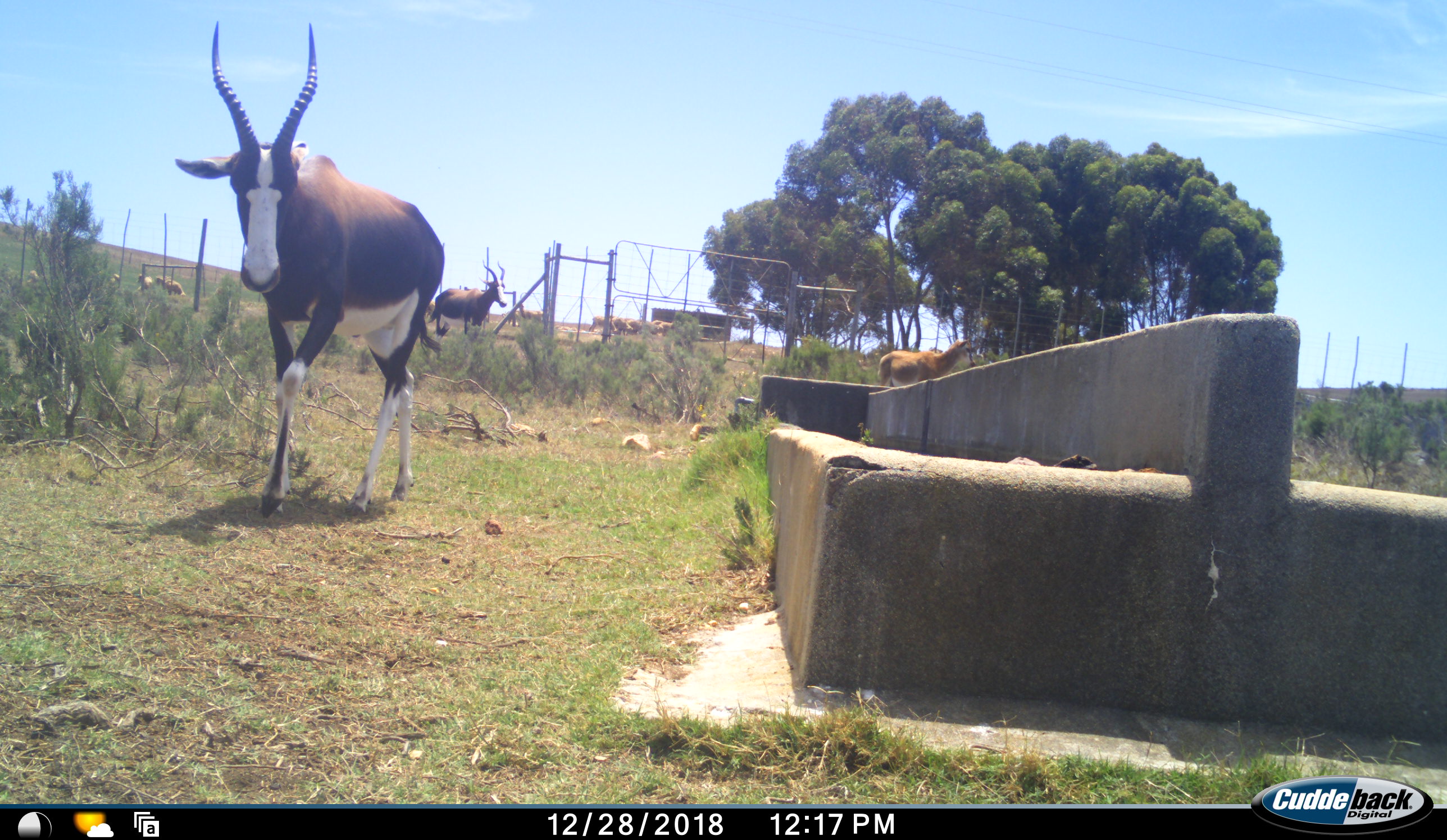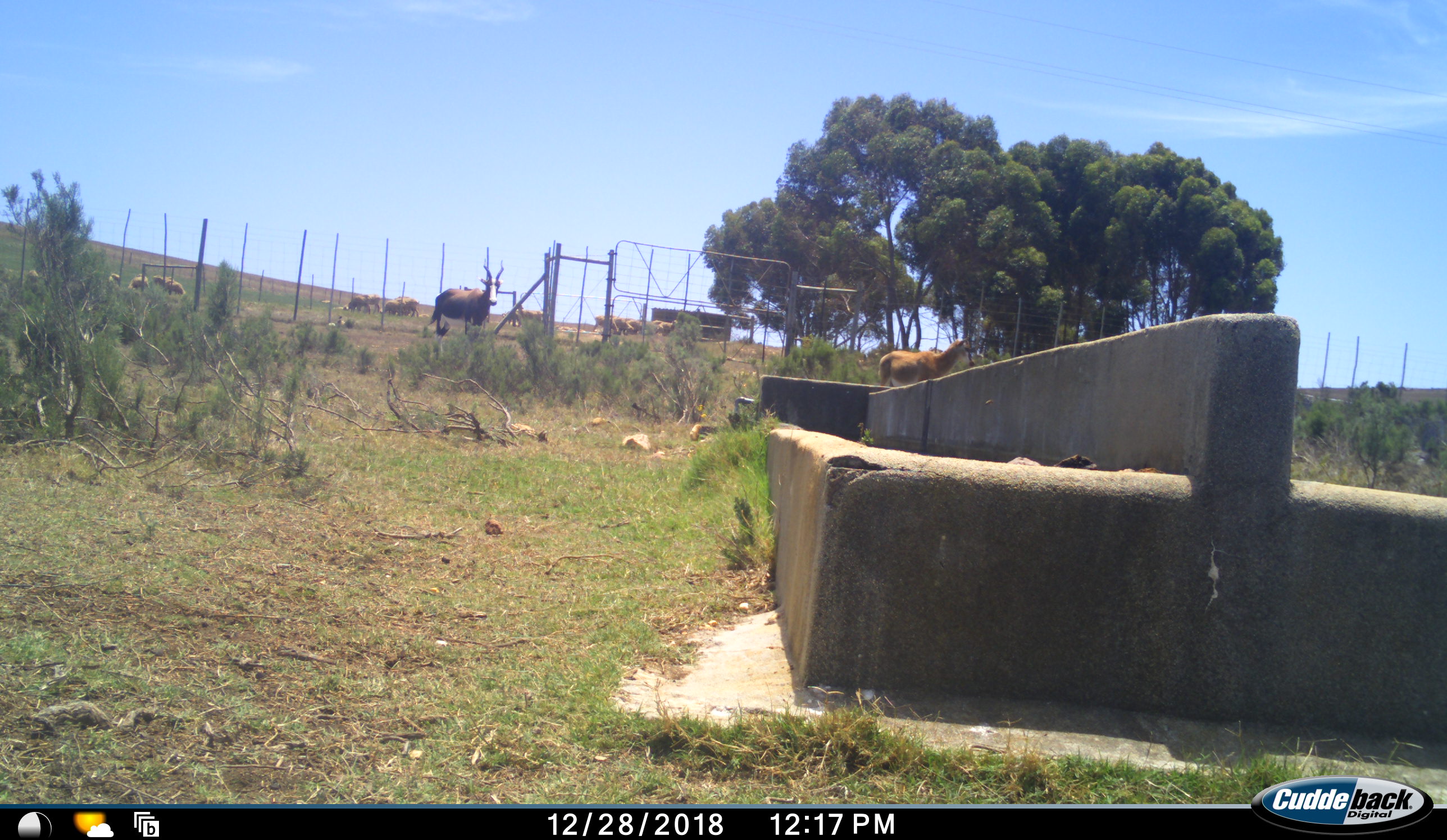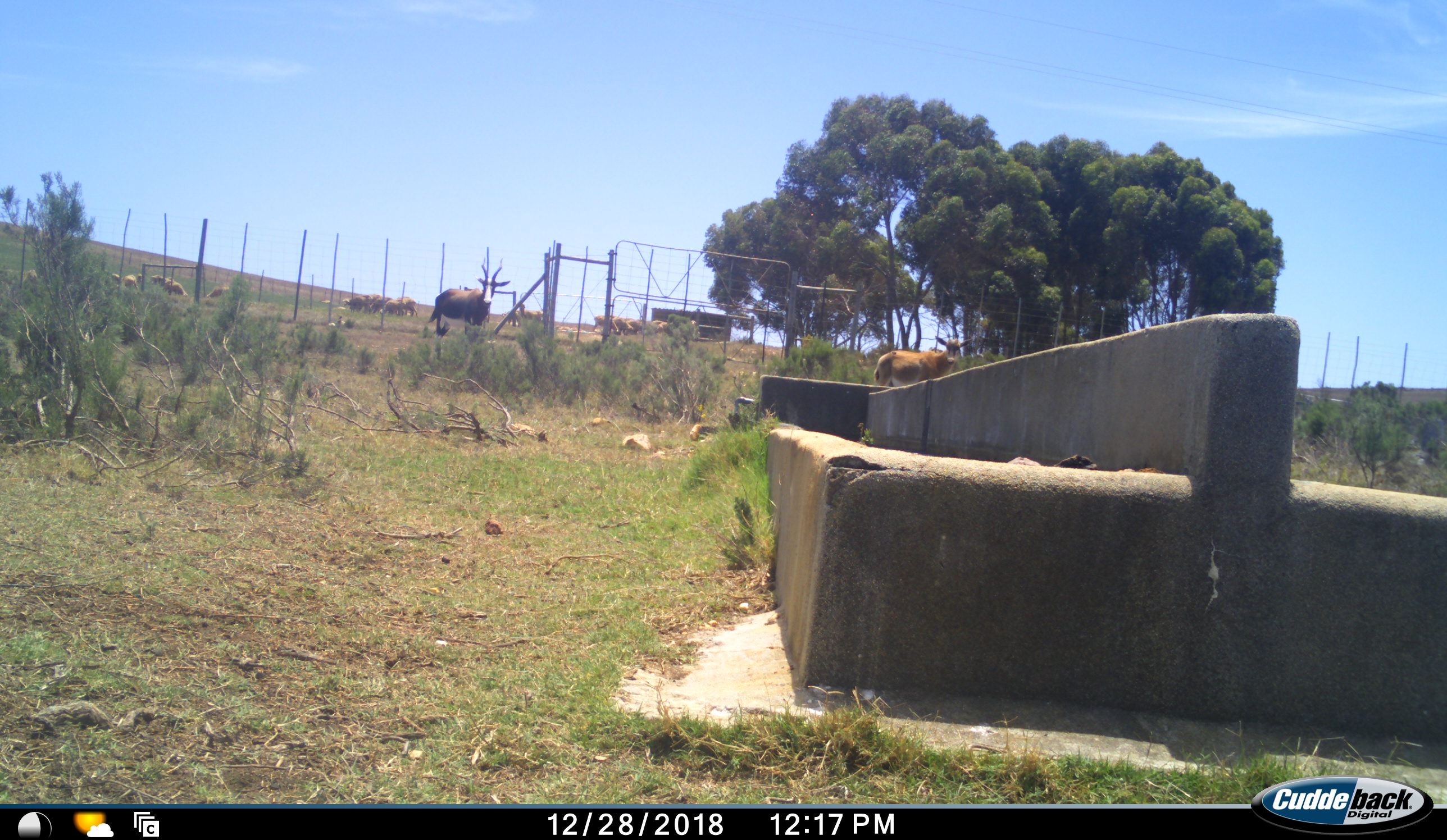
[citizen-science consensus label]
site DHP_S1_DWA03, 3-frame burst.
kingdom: Animalia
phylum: Chordata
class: Mammalia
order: Artiodactyla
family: Bovidae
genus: Damaliscus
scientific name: Damaliscus pygargus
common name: bontebok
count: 3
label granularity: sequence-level